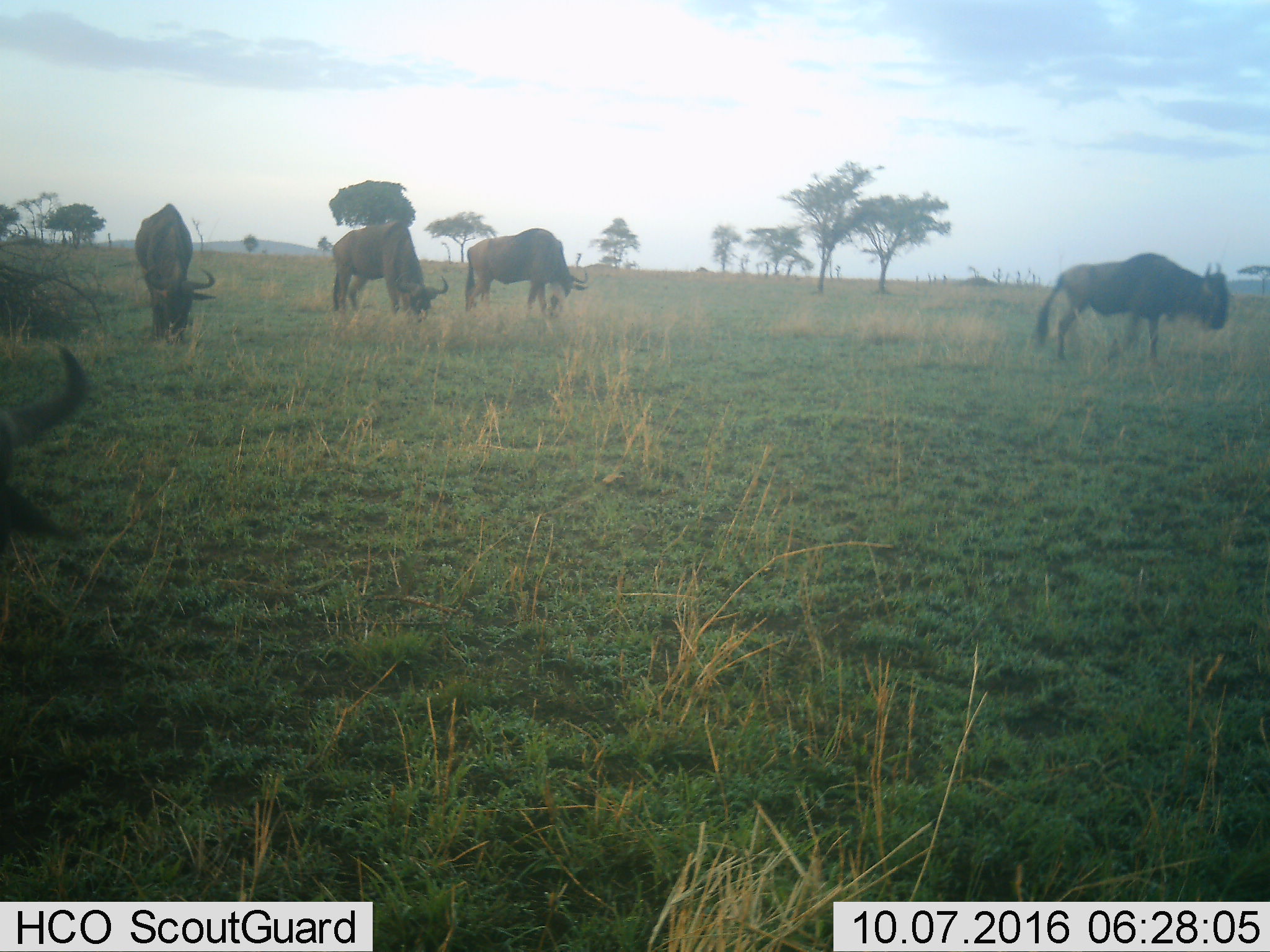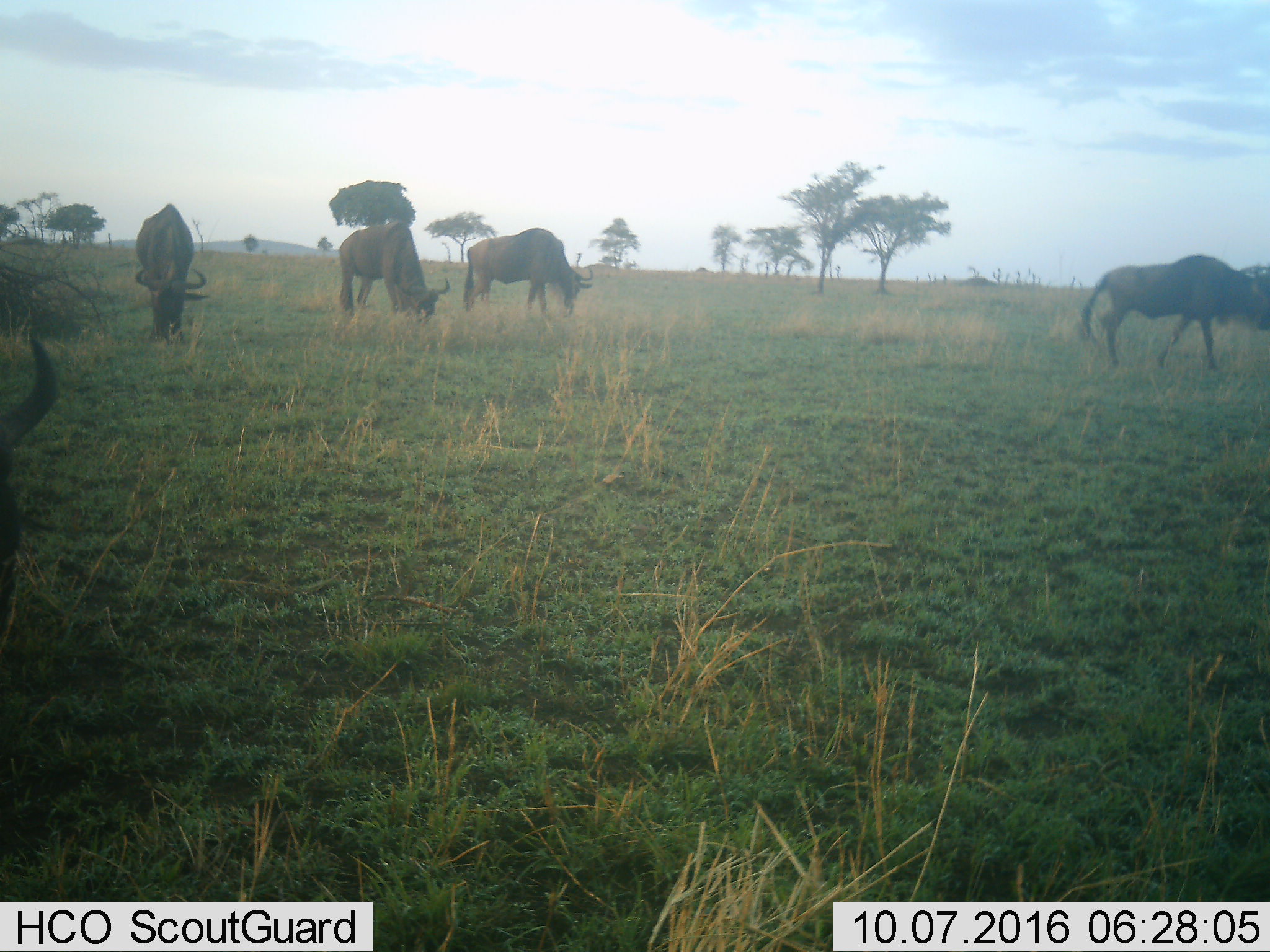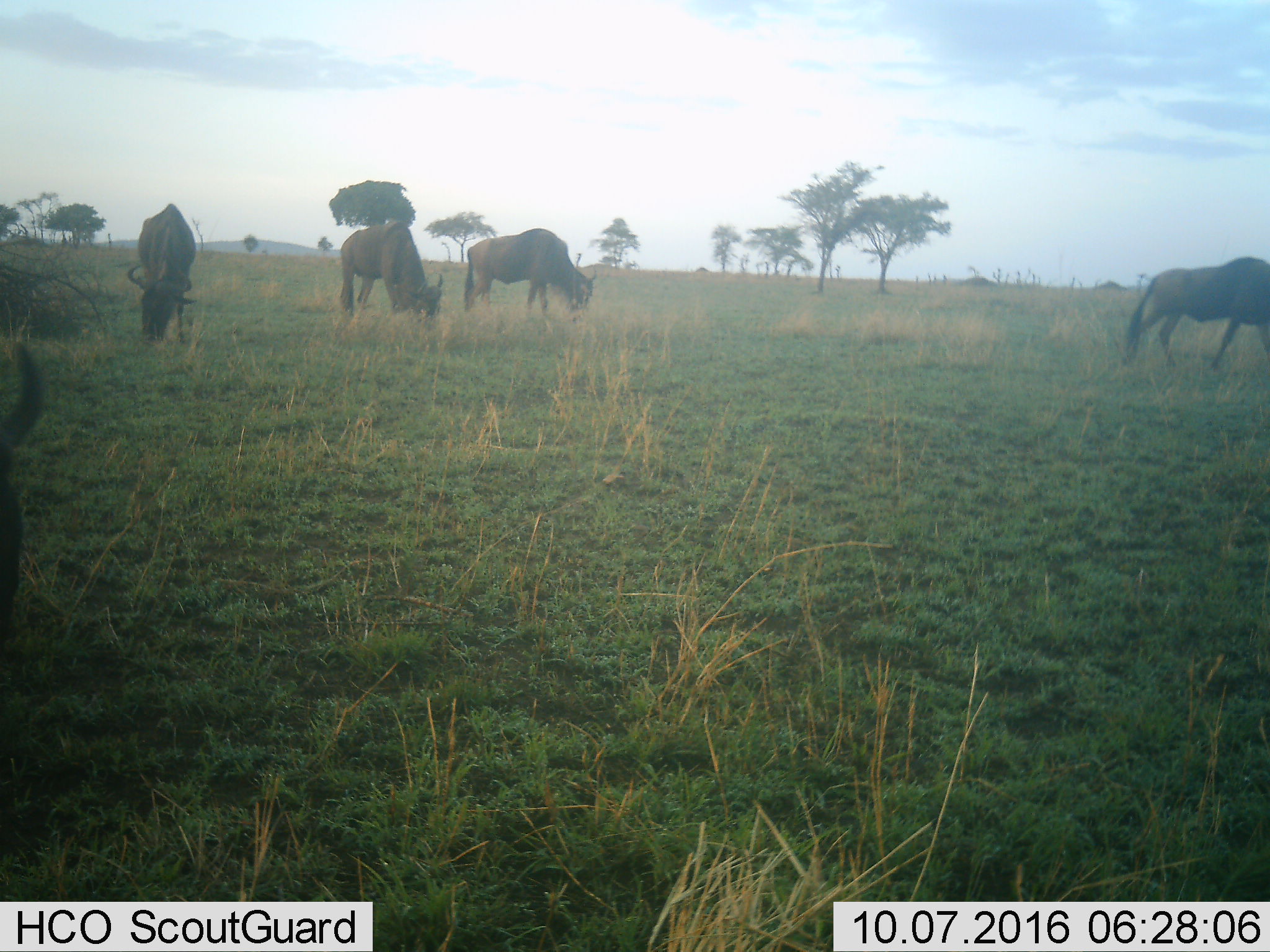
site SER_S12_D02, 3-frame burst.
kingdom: Animalia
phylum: Chordata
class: Mammalia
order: Artiodactyla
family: Bovidae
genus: Connochaetes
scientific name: Connochaetes taurinus taurinus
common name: blue wildebeest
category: wildebeestblue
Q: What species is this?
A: Wildebeestblue (blue wildebeest) (Connochaetes taurinus taurinus).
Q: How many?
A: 5.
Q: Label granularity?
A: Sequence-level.